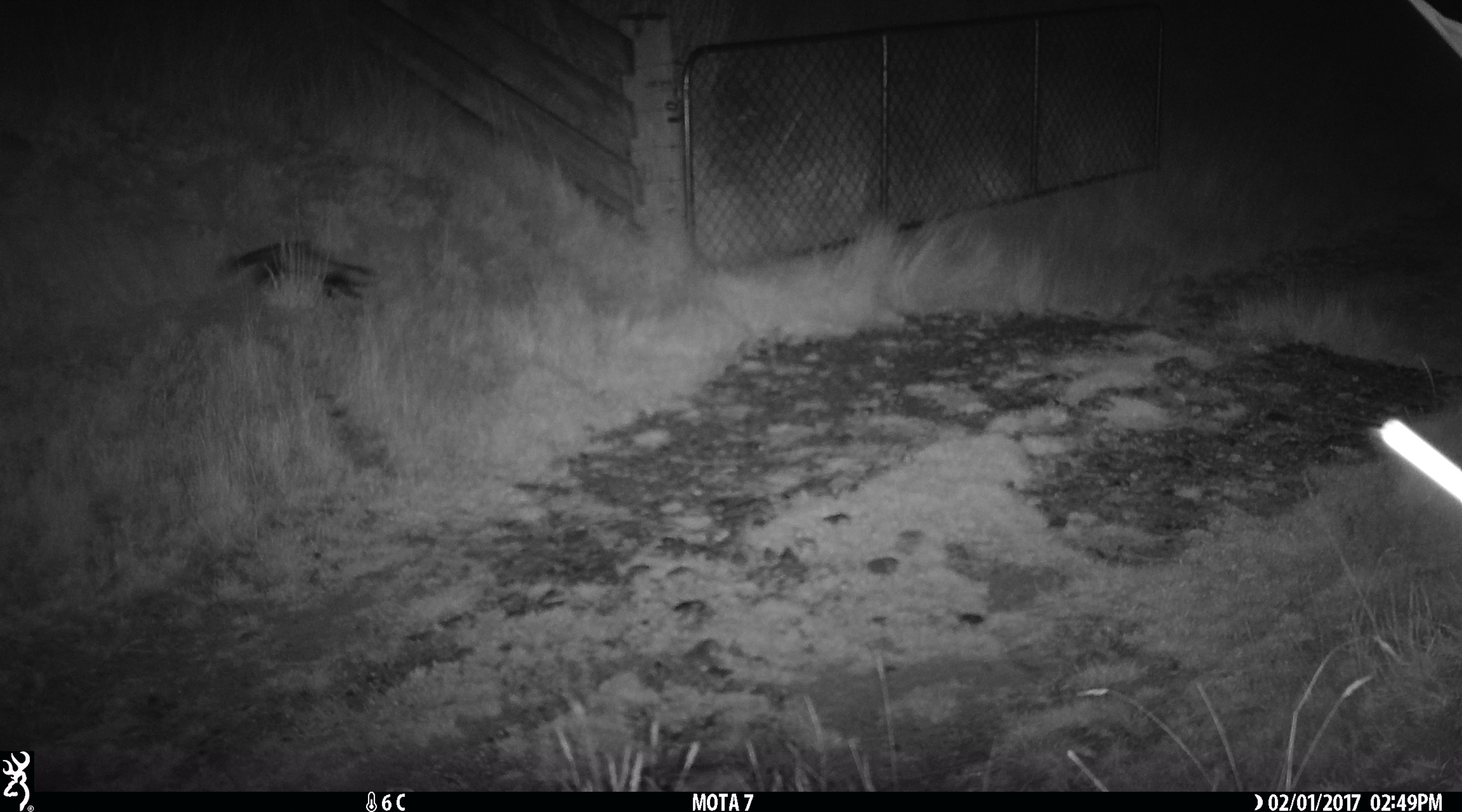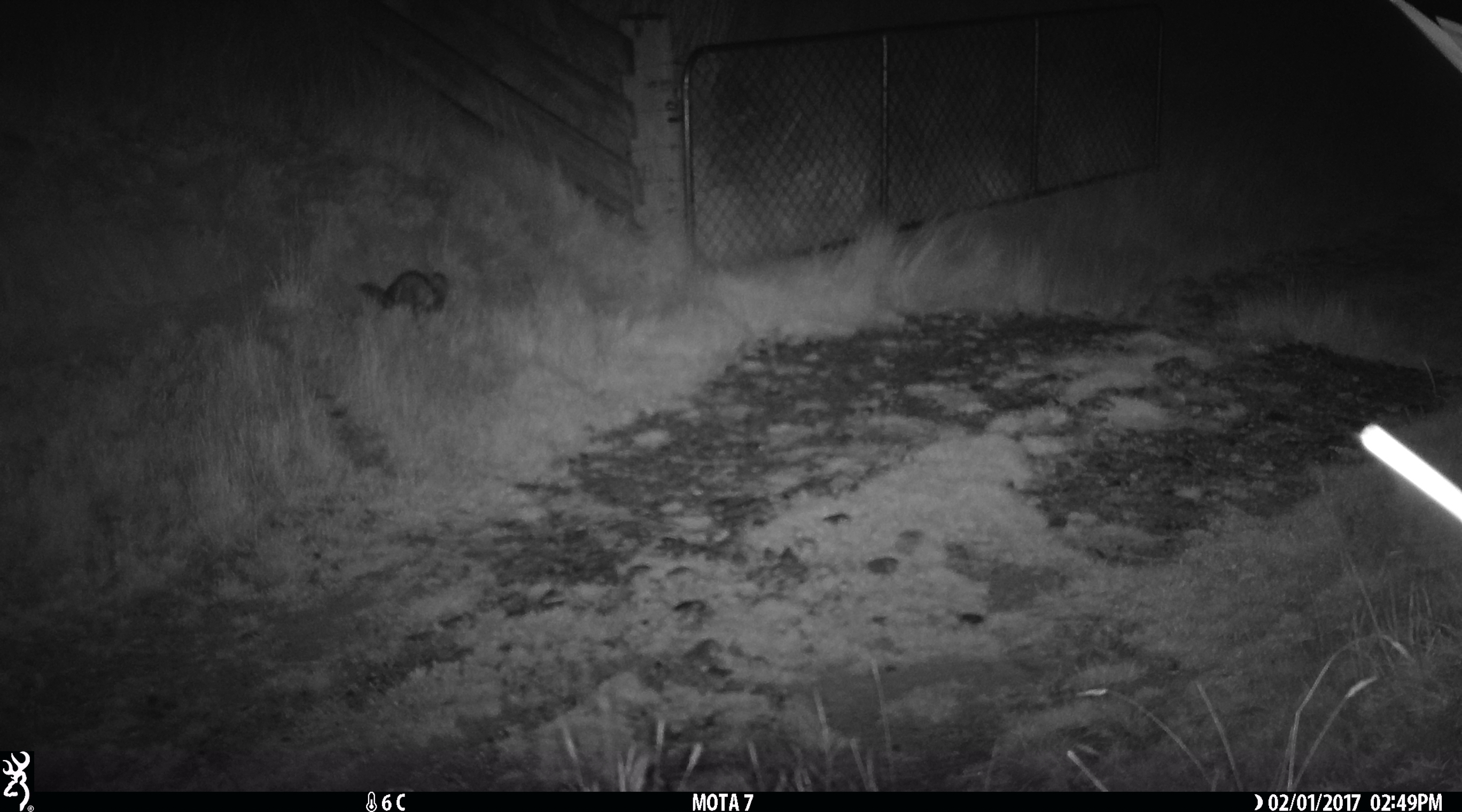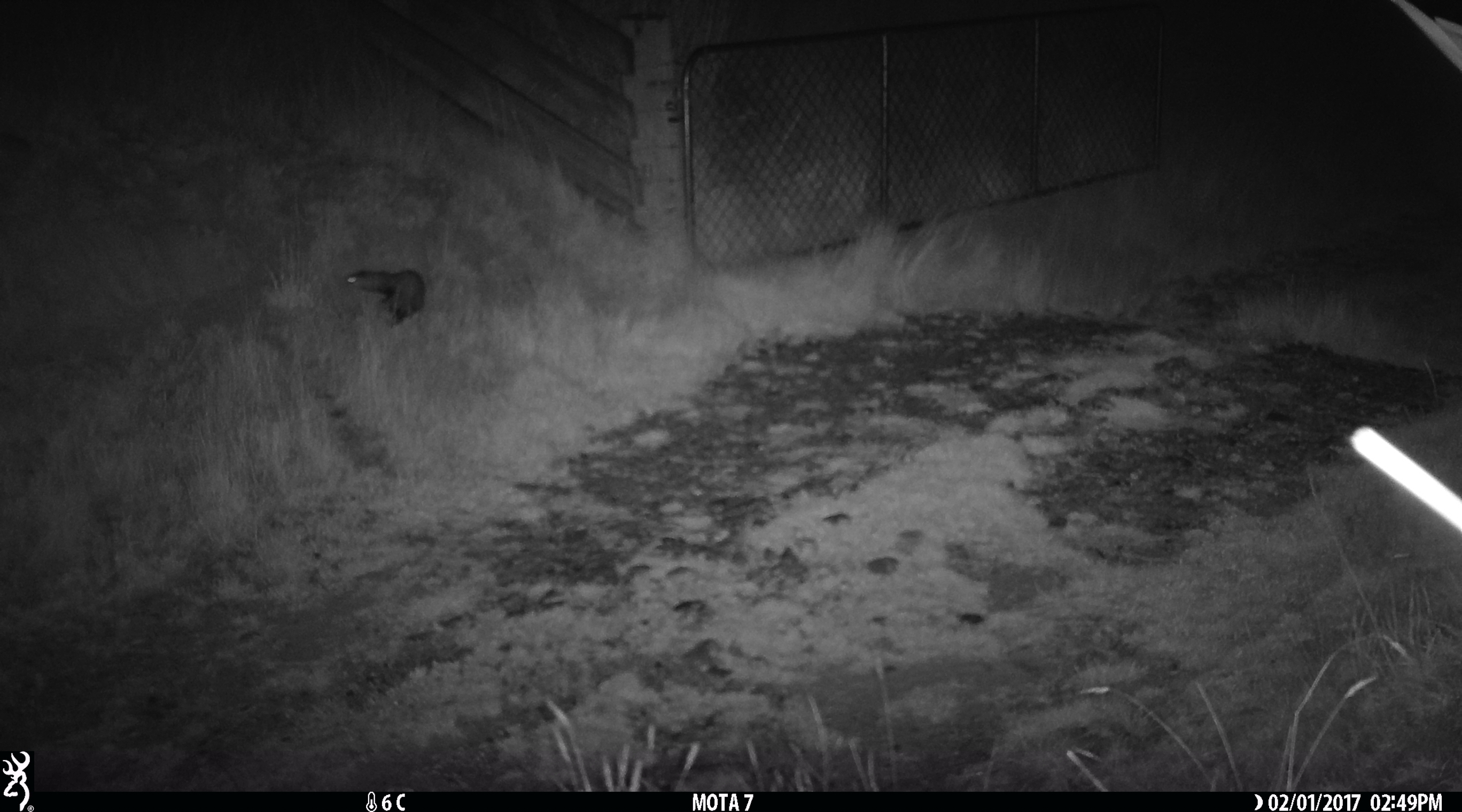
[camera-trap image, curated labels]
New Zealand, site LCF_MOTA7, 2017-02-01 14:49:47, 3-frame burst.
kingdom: Animalia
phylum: Chordata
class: Mammalia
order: Carnivora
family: Mustelidae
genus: Mustela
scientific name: Mustela furo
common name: ferret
Ferret (Mustela furo).